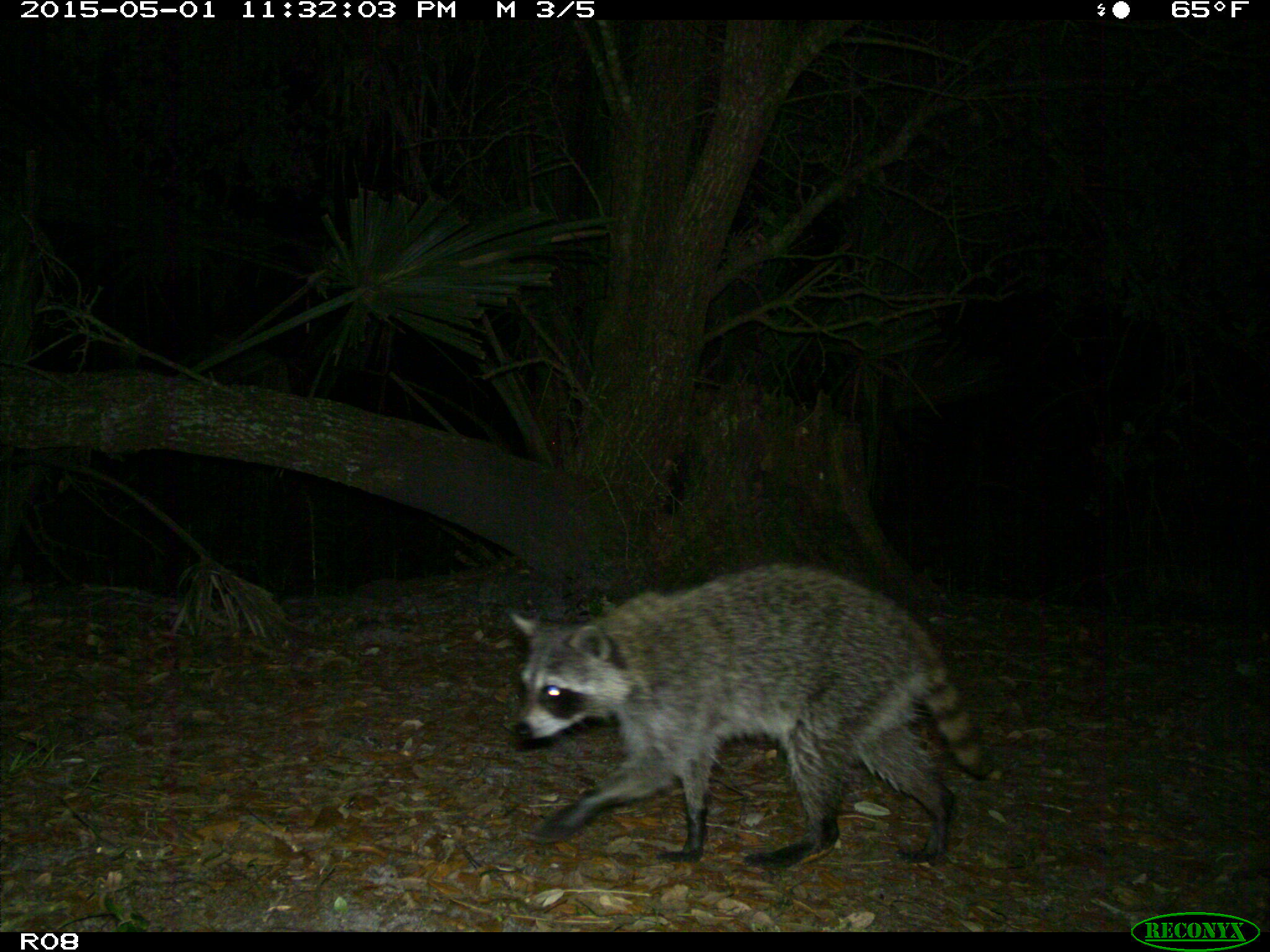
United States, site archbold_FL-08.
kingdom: Animalia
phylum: Chordata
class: Mammalia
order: Carnivora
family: Procyonidae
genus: Procyon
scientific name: Procyon lotor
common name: common raccoon